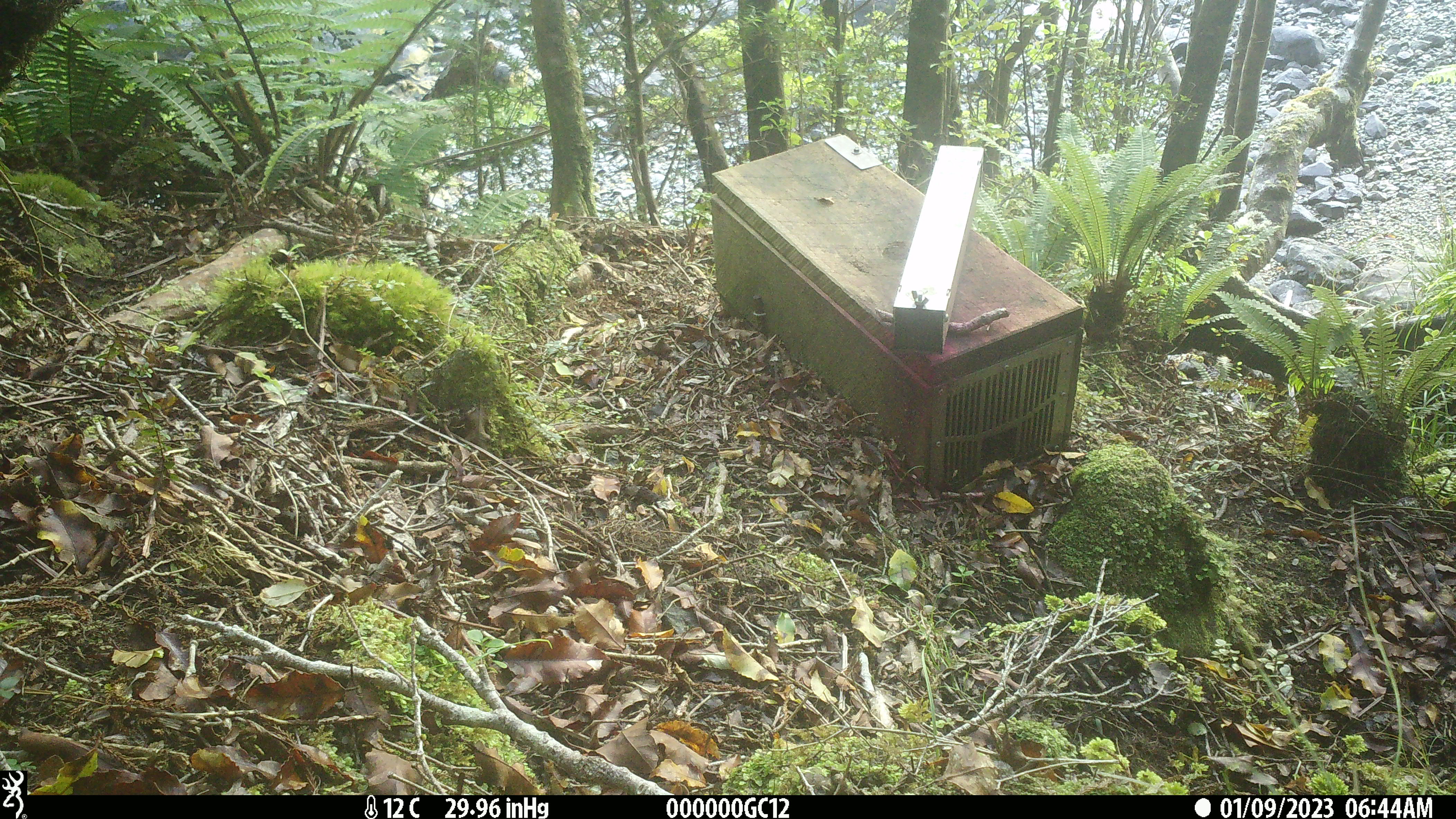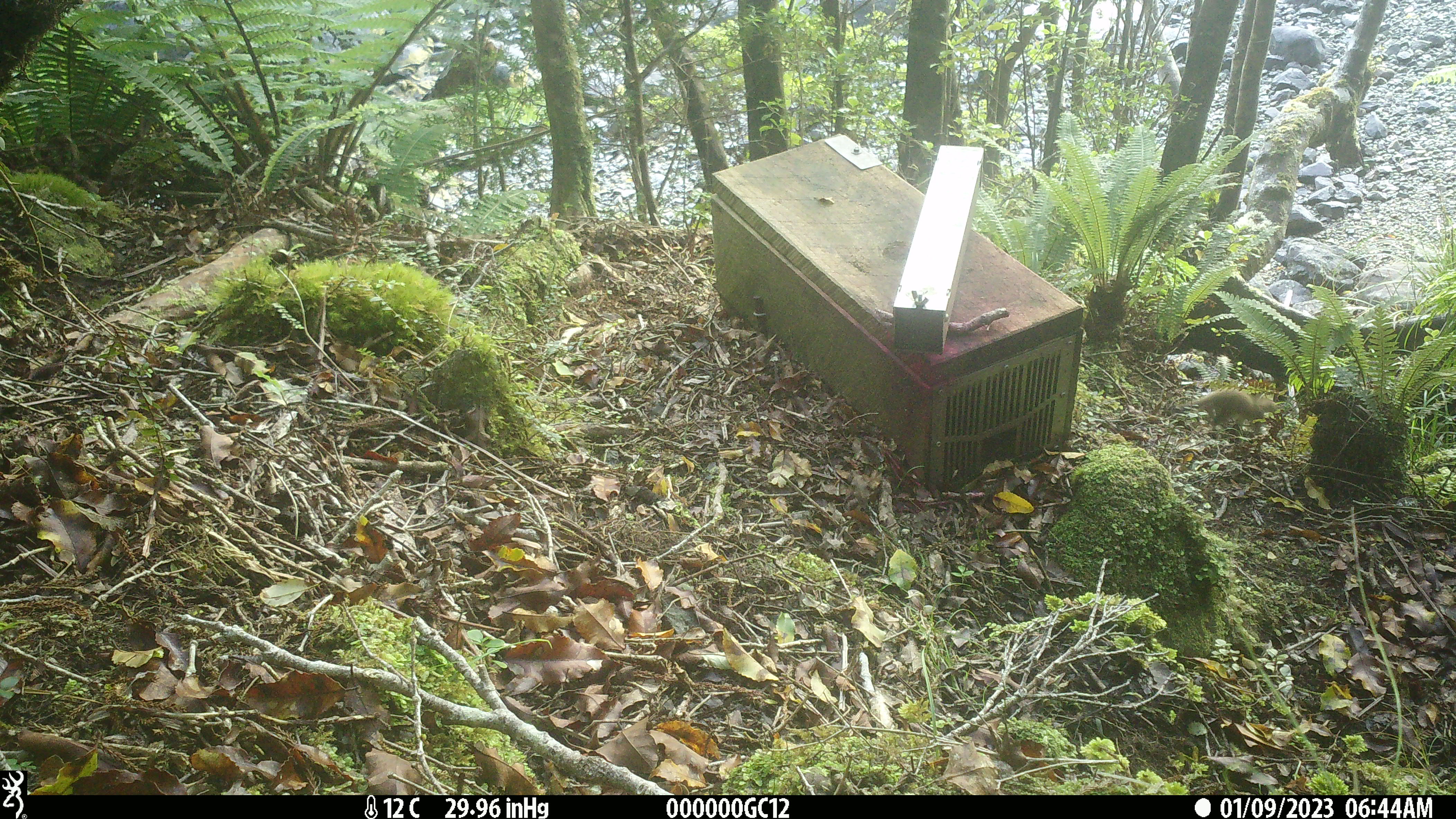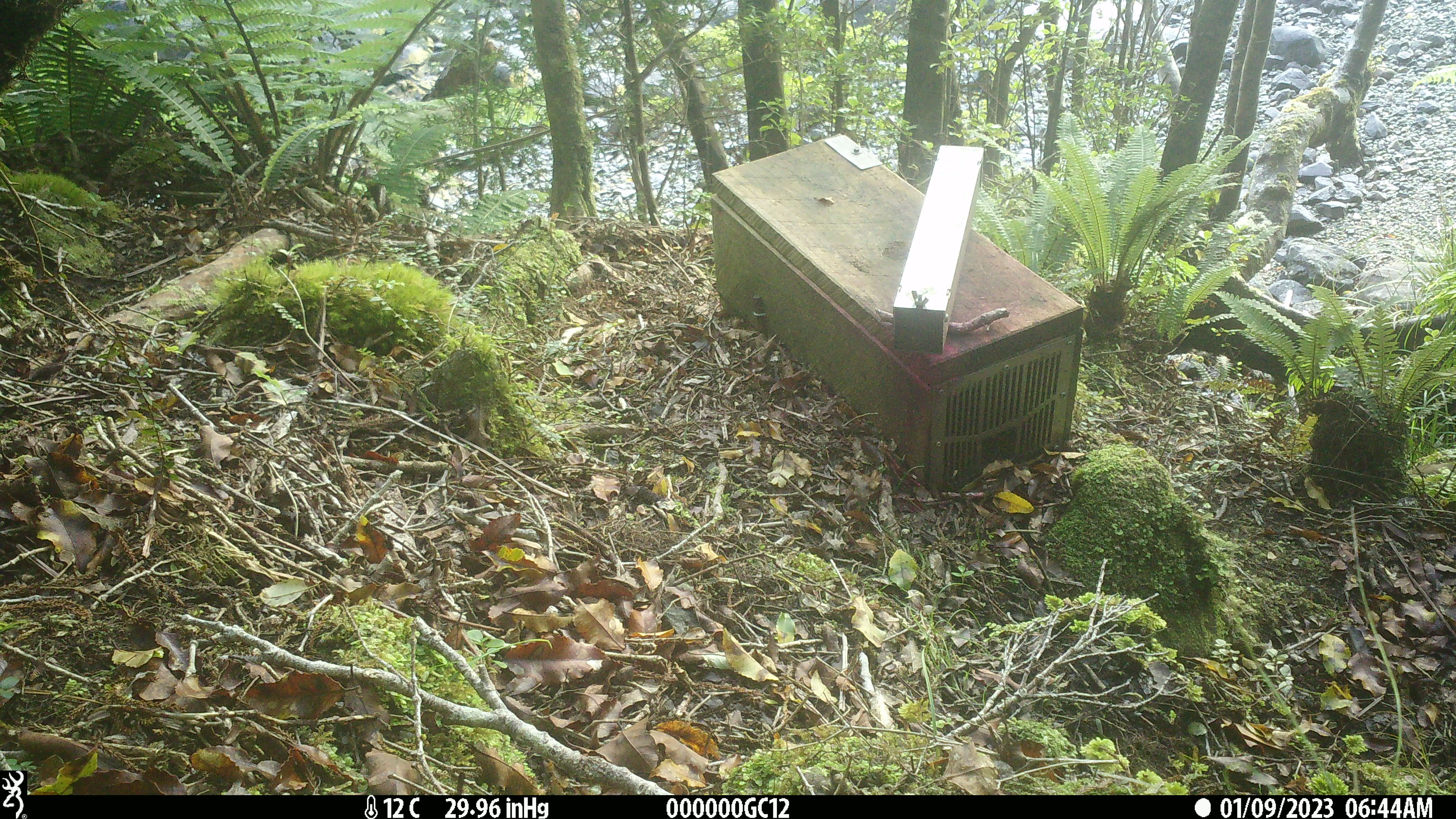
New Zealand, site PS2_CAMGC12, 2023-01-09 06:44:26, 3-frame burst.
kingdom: Animalia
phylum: Chordata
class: Mammalia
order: Carnivora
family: Mustelidae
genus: Mustela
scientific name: Mustela erminea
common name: stoat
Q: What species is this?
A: Stoat (Mustela erminea).